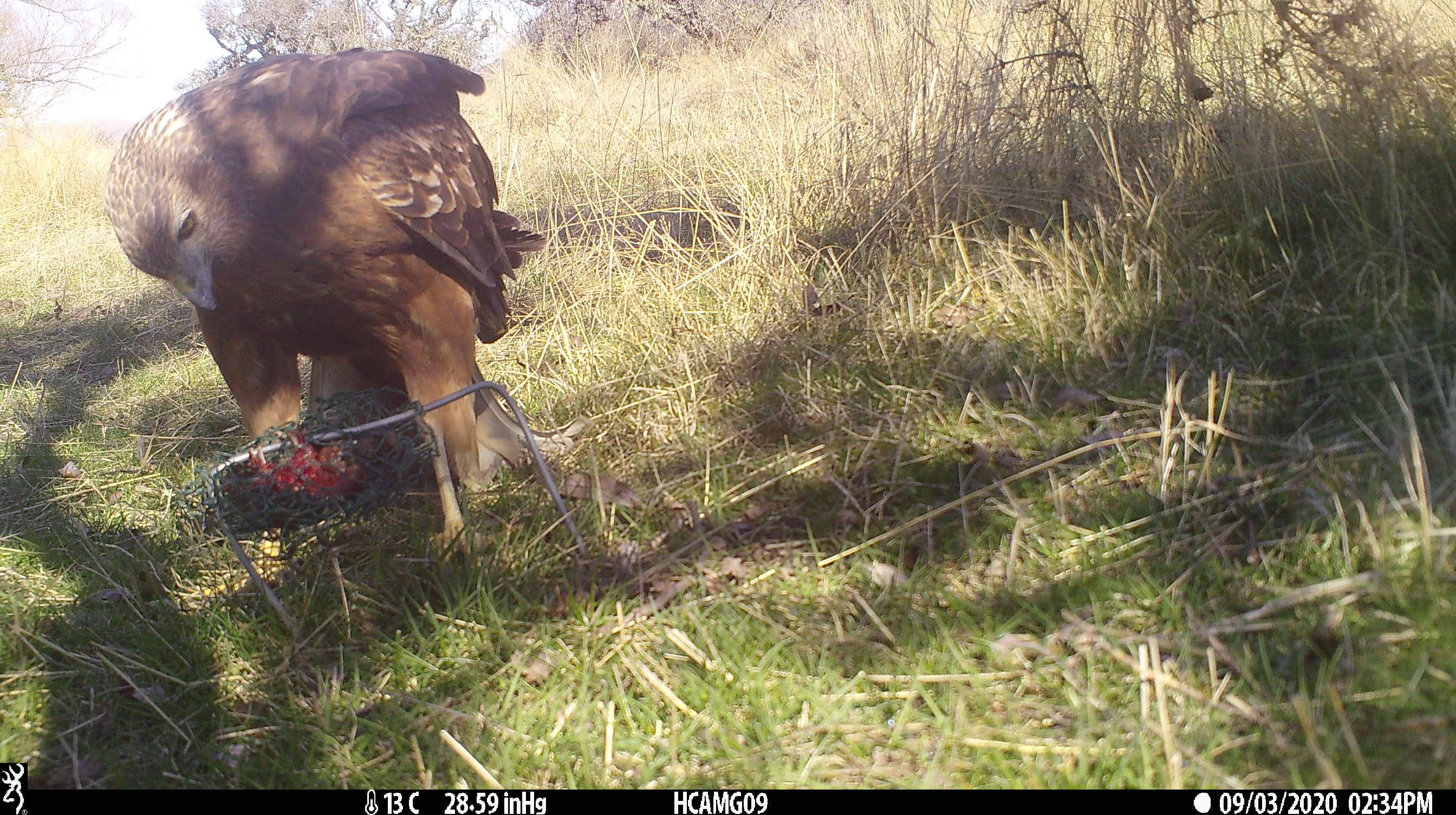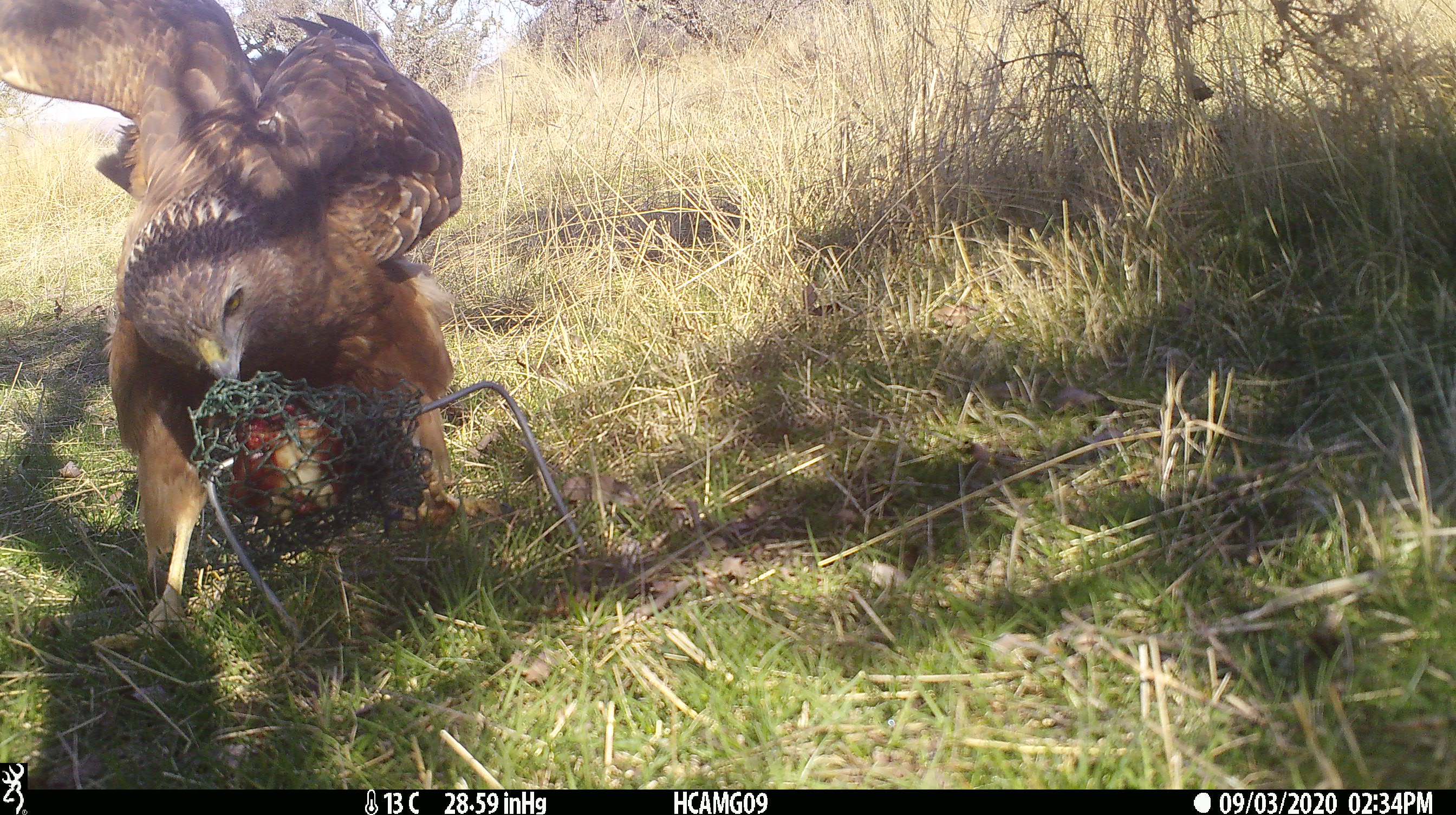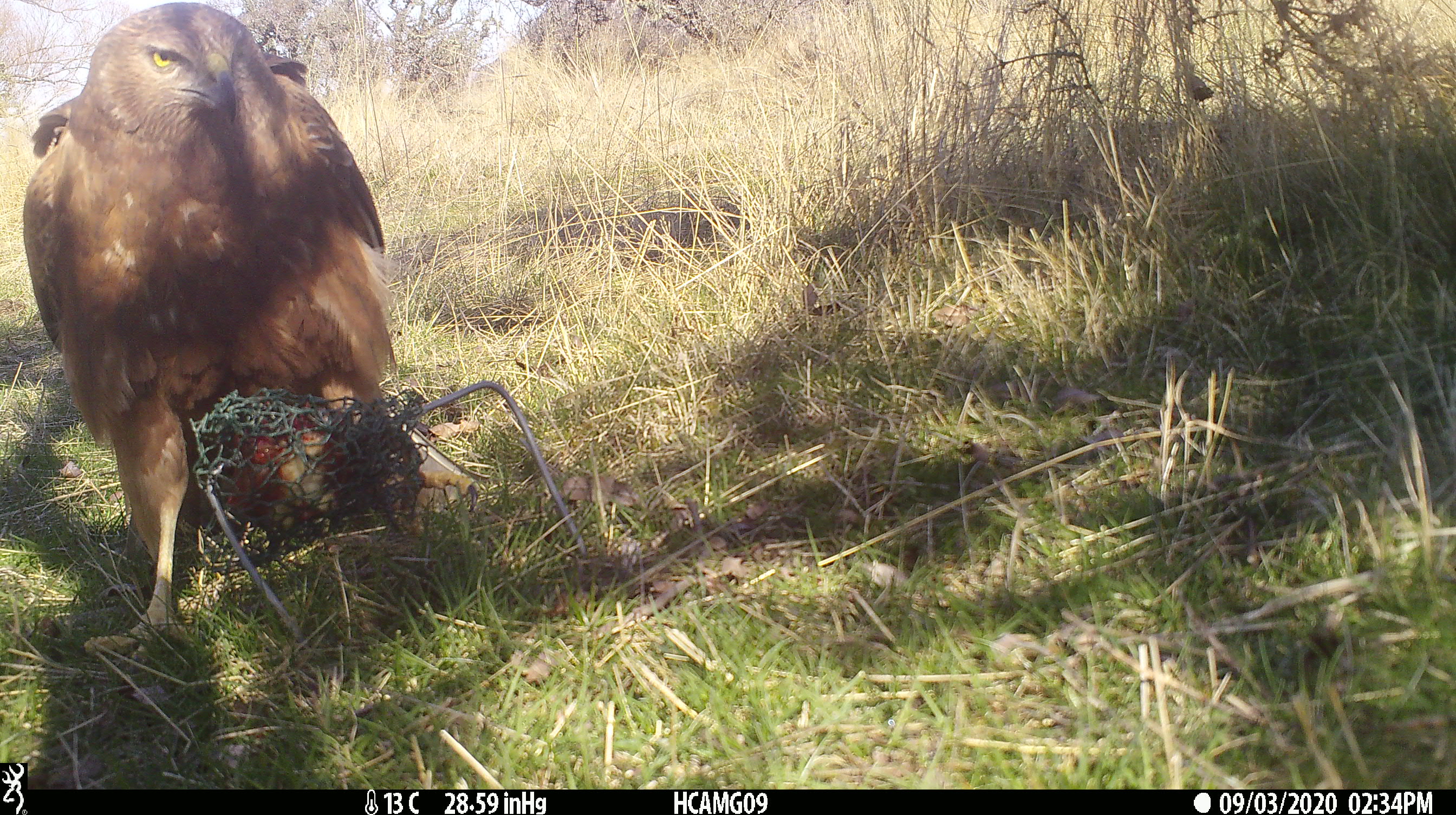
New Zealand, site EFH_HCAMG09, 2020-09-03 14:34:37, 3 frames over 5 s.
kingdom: Animalia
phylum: Chordata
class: Aves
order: Accipitriformes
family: Accipitridae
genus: Circus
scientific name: Circus approximans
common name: swamp harrier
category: harrier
Harrier (swamp harrier) (Circus approximans).